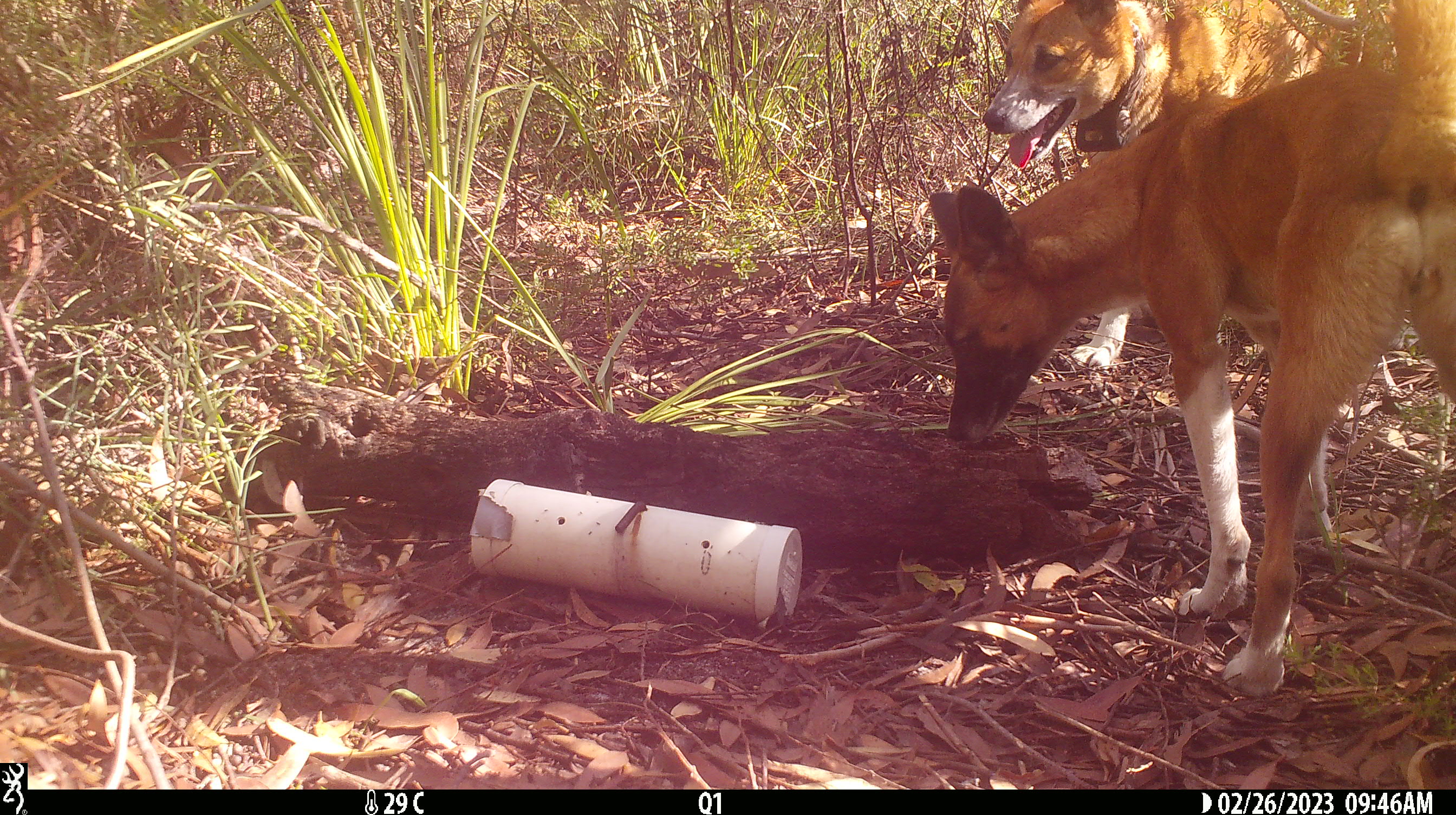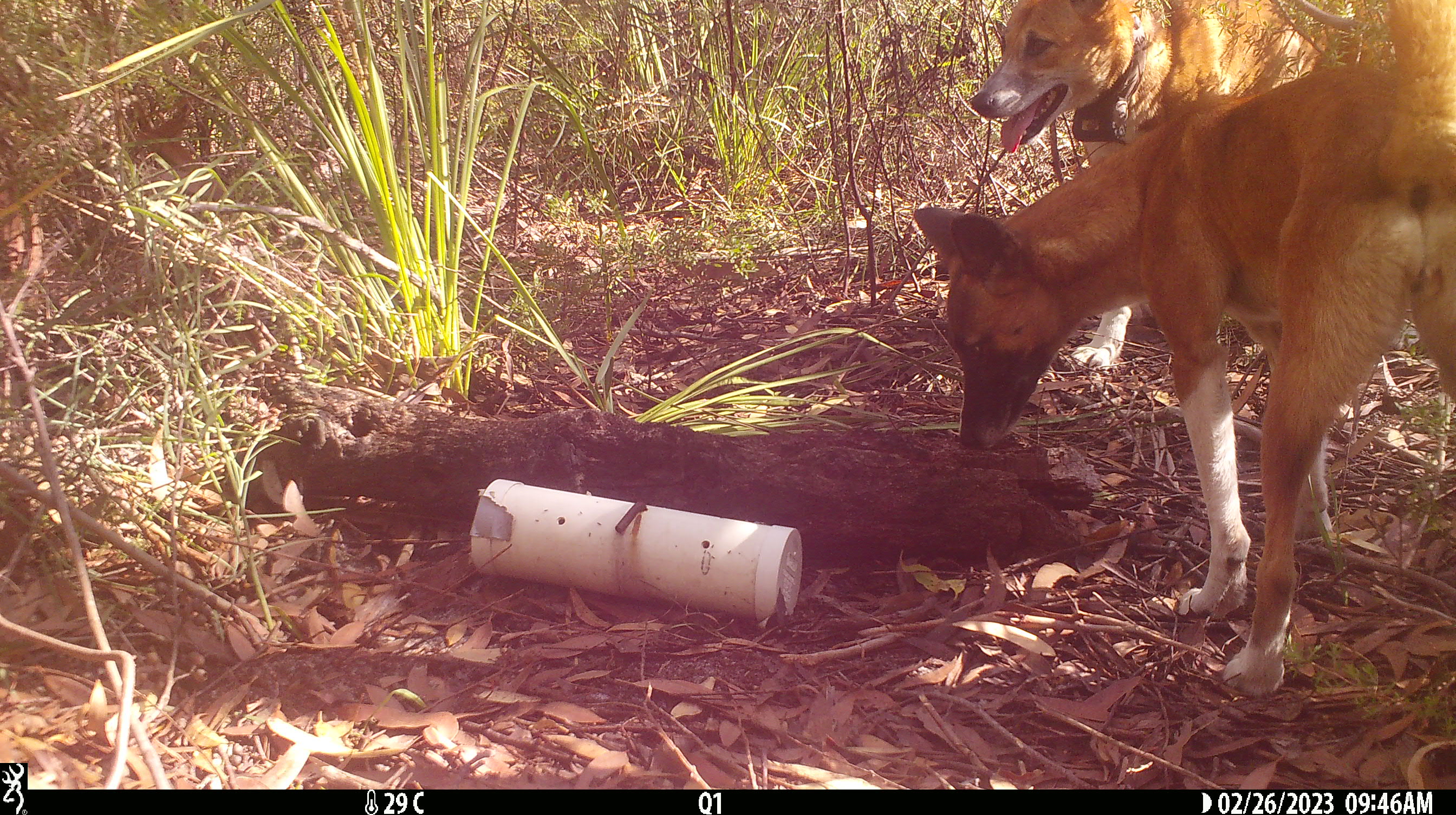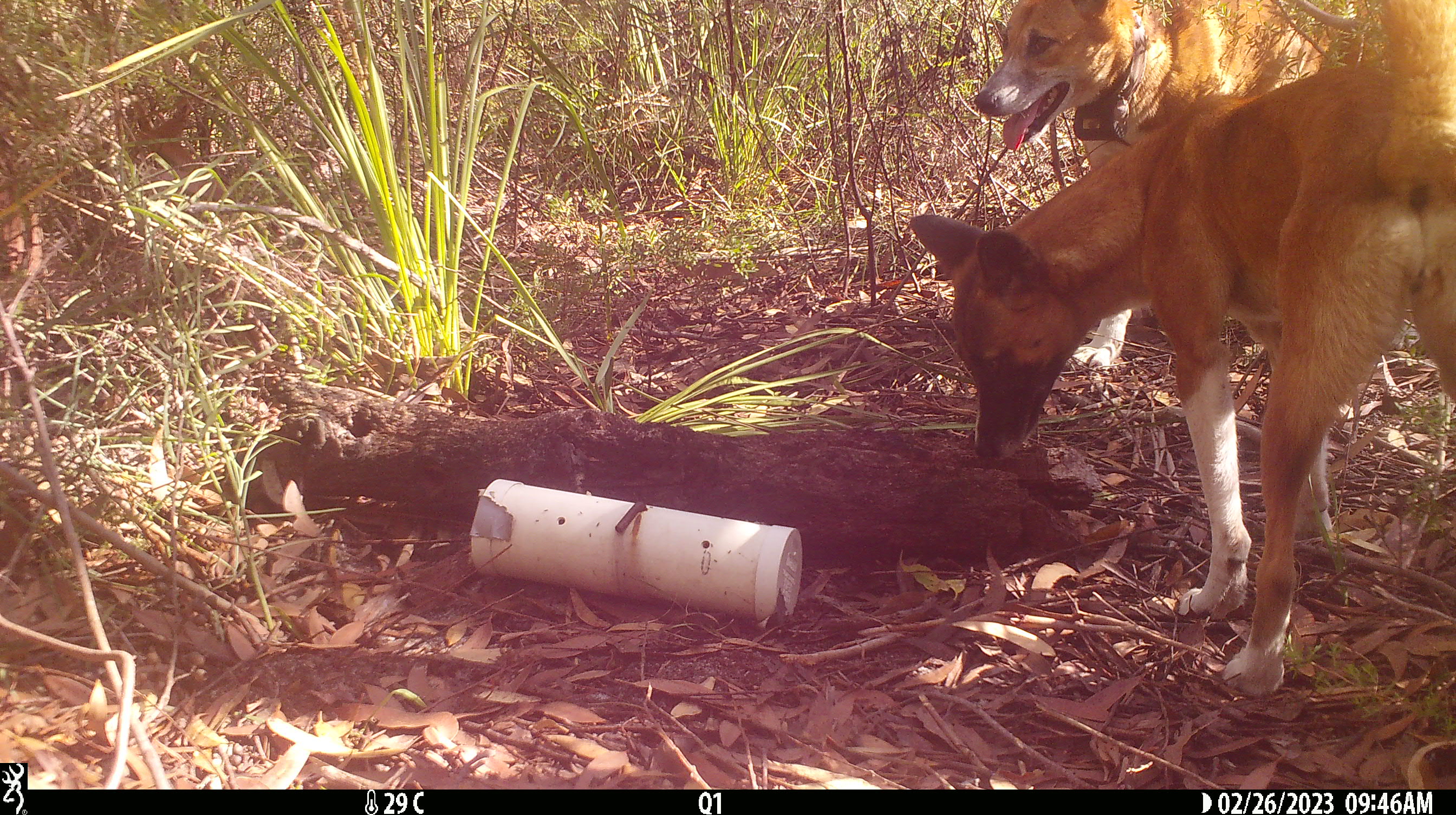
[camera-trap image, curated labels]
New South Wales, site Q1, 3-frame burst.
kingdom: Animalia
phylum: Chordata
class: Mammalia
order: Carnivora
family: Canidae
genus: Canis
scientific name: Canis familiaris dingo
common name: dingo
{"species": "dingo (Canis familiaris dingo)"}